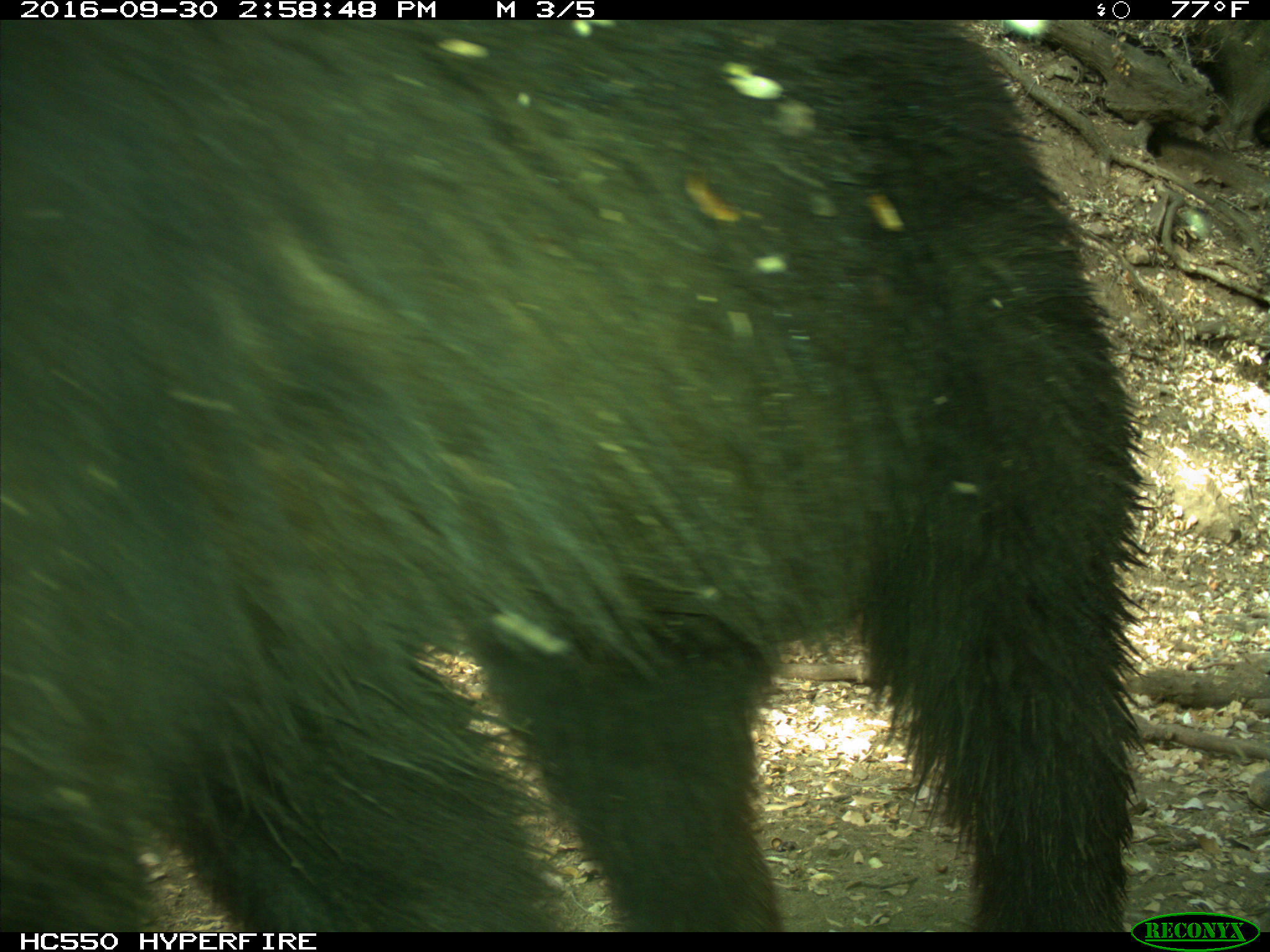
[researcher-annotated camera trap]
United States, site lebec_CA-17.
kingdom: Animalia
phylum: Chordata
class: Mammalia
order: Carnivora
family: Ursidae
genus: Ursus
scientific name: Ursus americanus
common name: american black bear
Ursus americanus (american black bear).